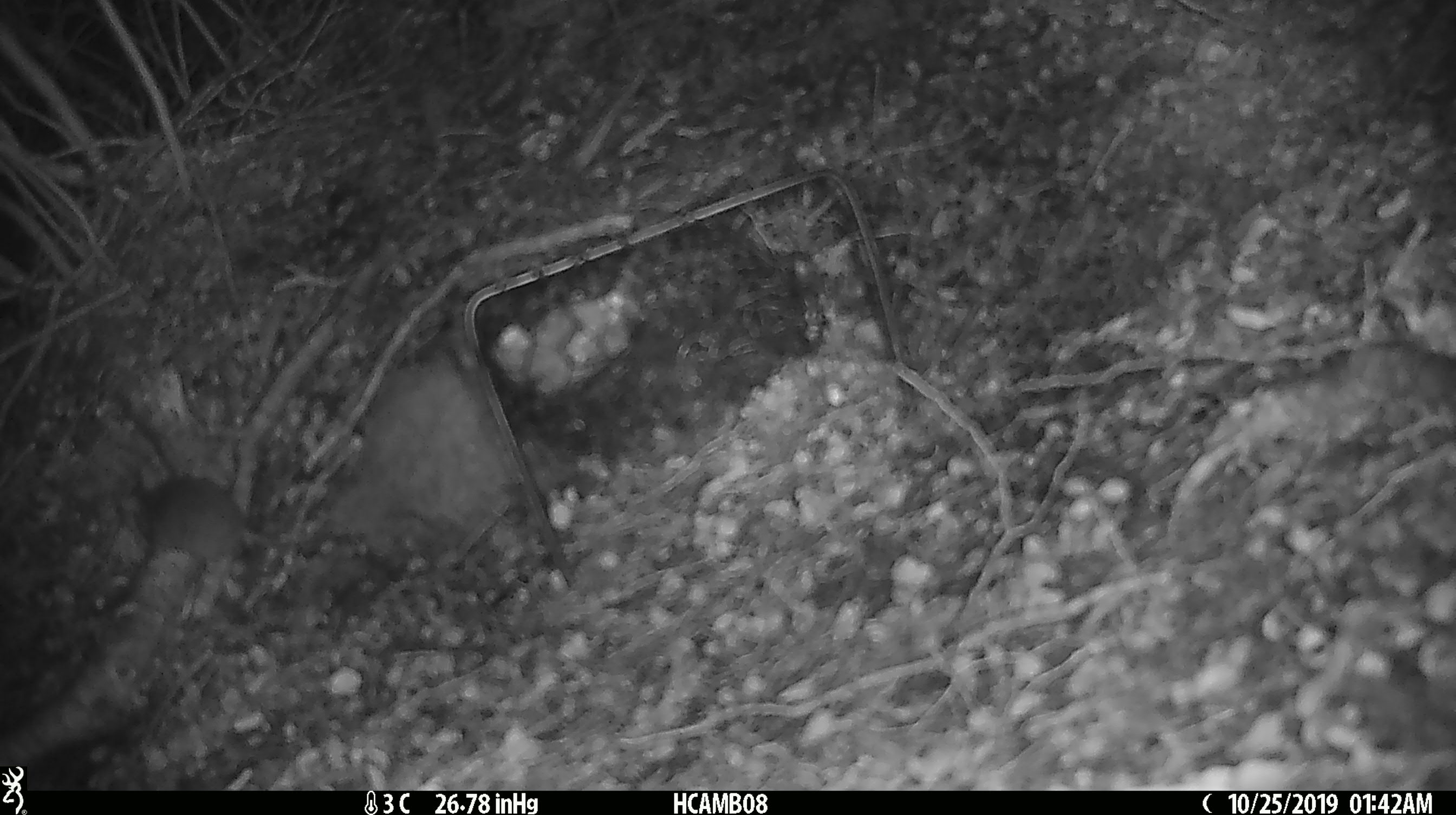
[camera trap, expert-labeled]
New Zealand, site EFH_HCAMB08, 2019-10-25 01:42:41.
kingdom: Animalia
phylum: Chordata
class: Mammalia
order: Rodentia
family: Muridae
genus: Mus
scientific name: Mus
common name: mouse